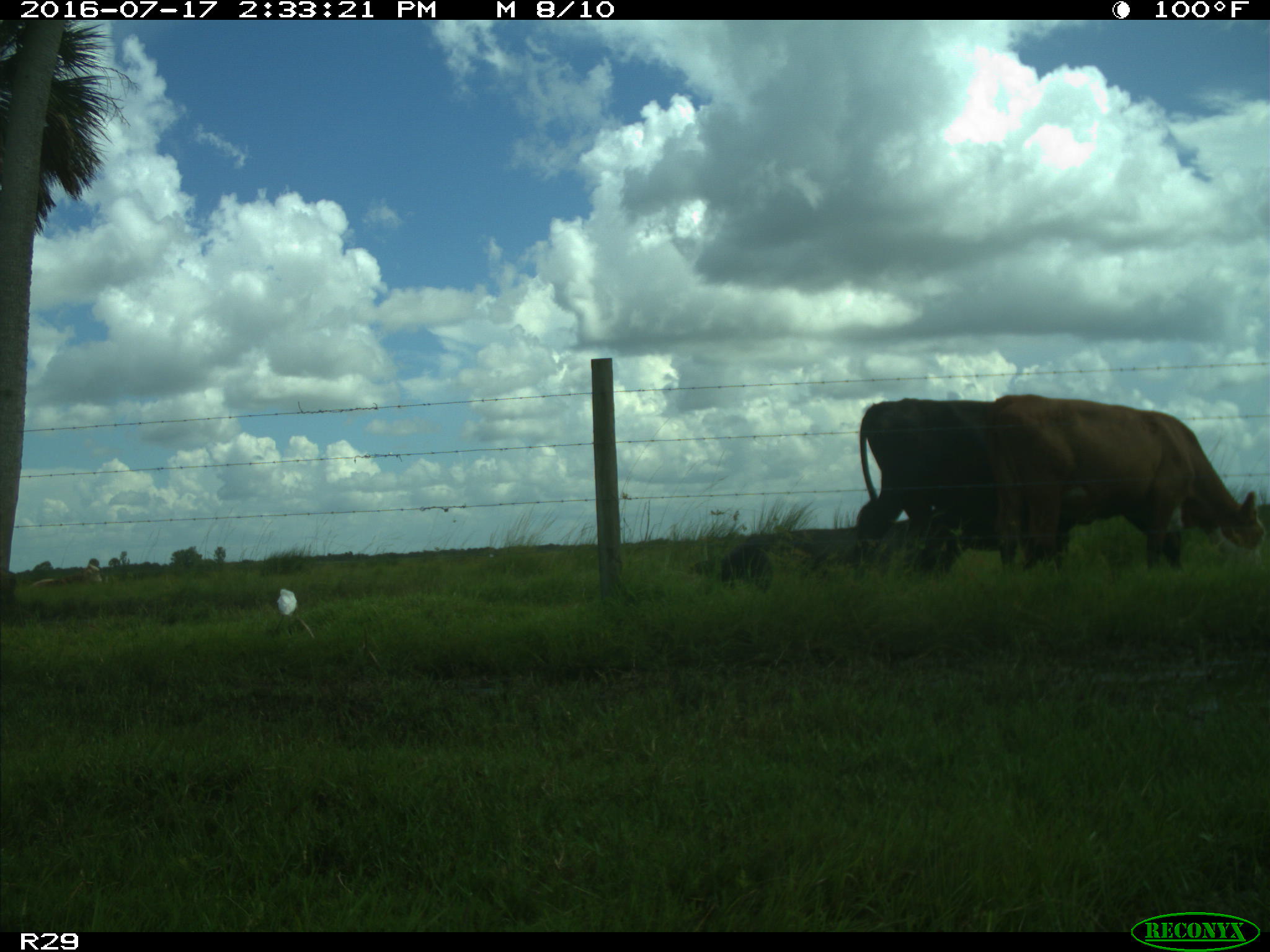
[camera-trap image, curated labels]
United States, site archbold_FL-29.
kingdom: Animalia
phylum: Chordata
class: Mammalia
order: Artiodactyla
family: Bovidae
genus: Bos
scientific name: Bos taurus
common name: domestic cow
Bos taurus (domestic cow).